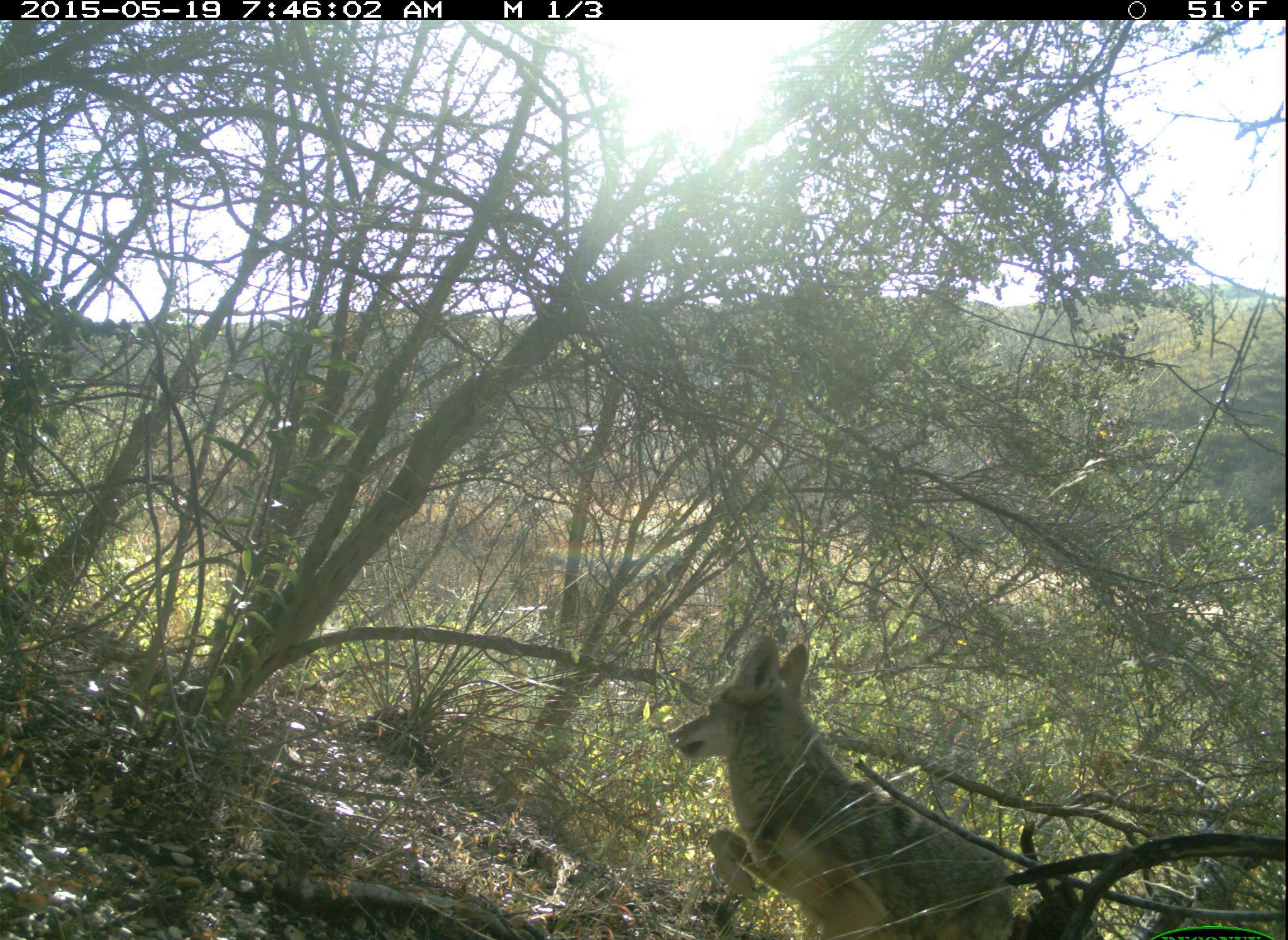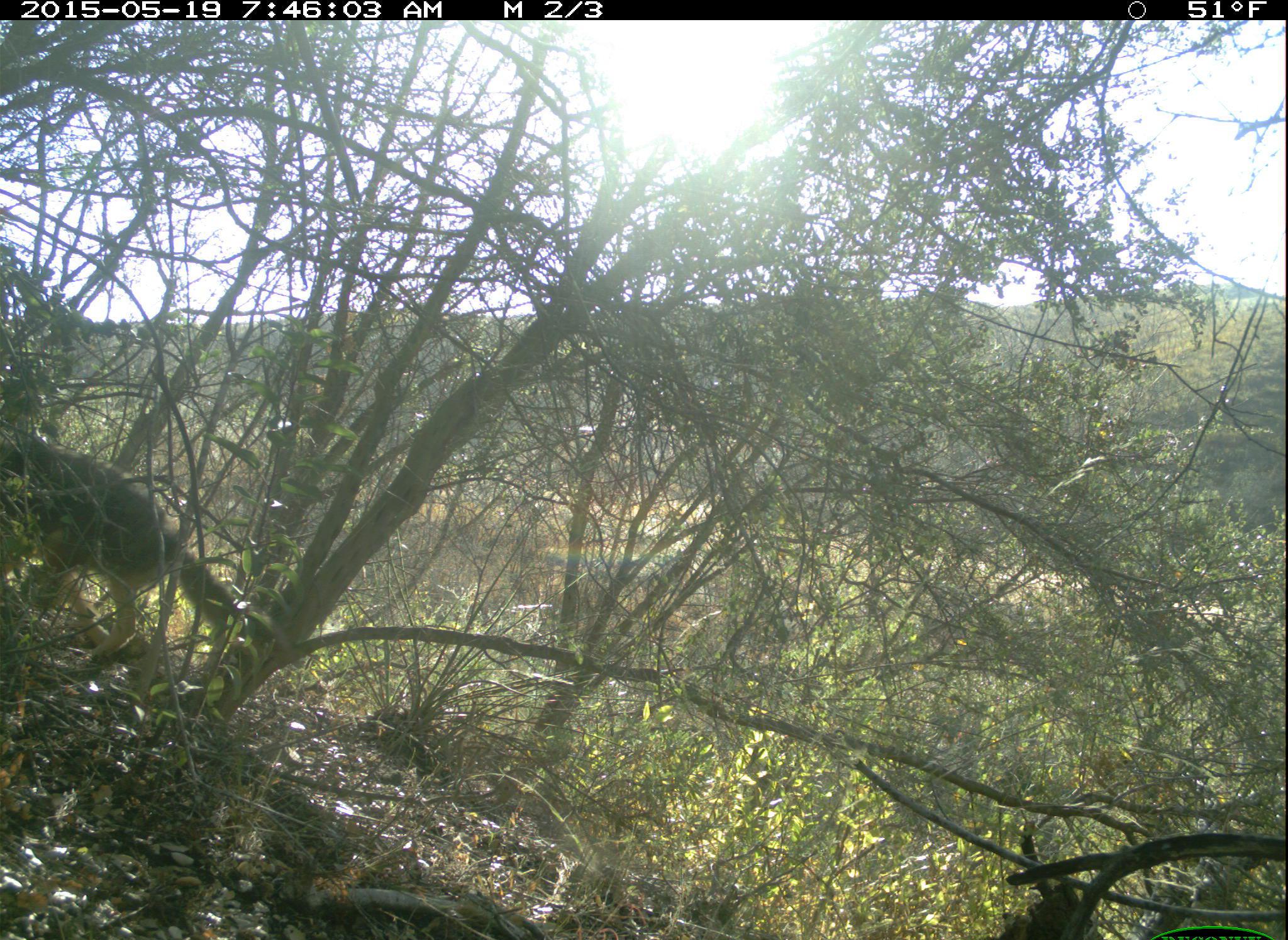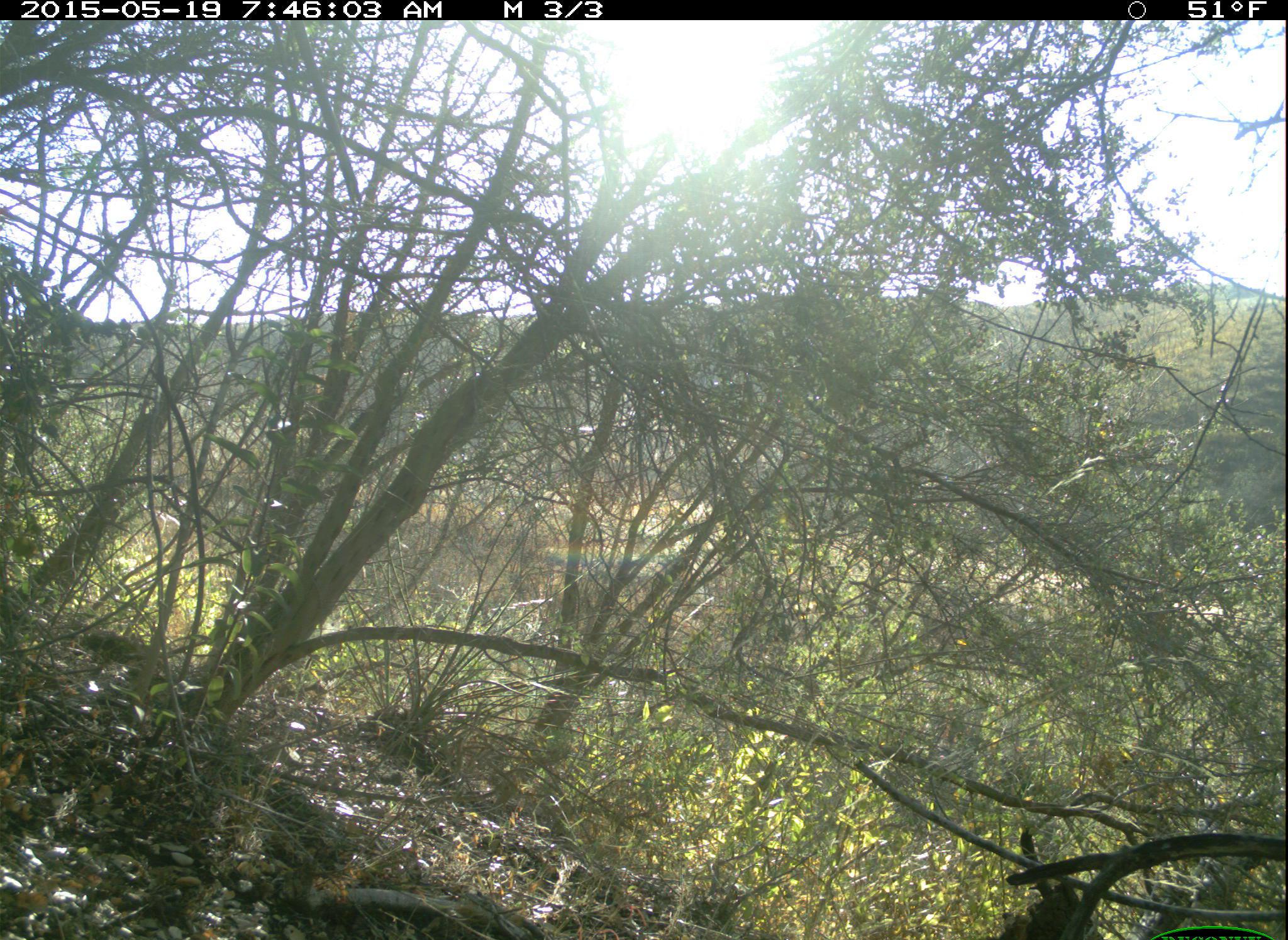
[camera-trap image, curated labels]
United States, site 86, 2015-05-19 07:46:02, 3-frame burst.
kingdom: Animalia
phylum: Chordata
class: Mammalia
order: Carnivora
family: Canidae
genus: Canis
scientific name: Canis latrans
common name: coyote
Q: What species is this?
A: Coyote (Canis latrans).